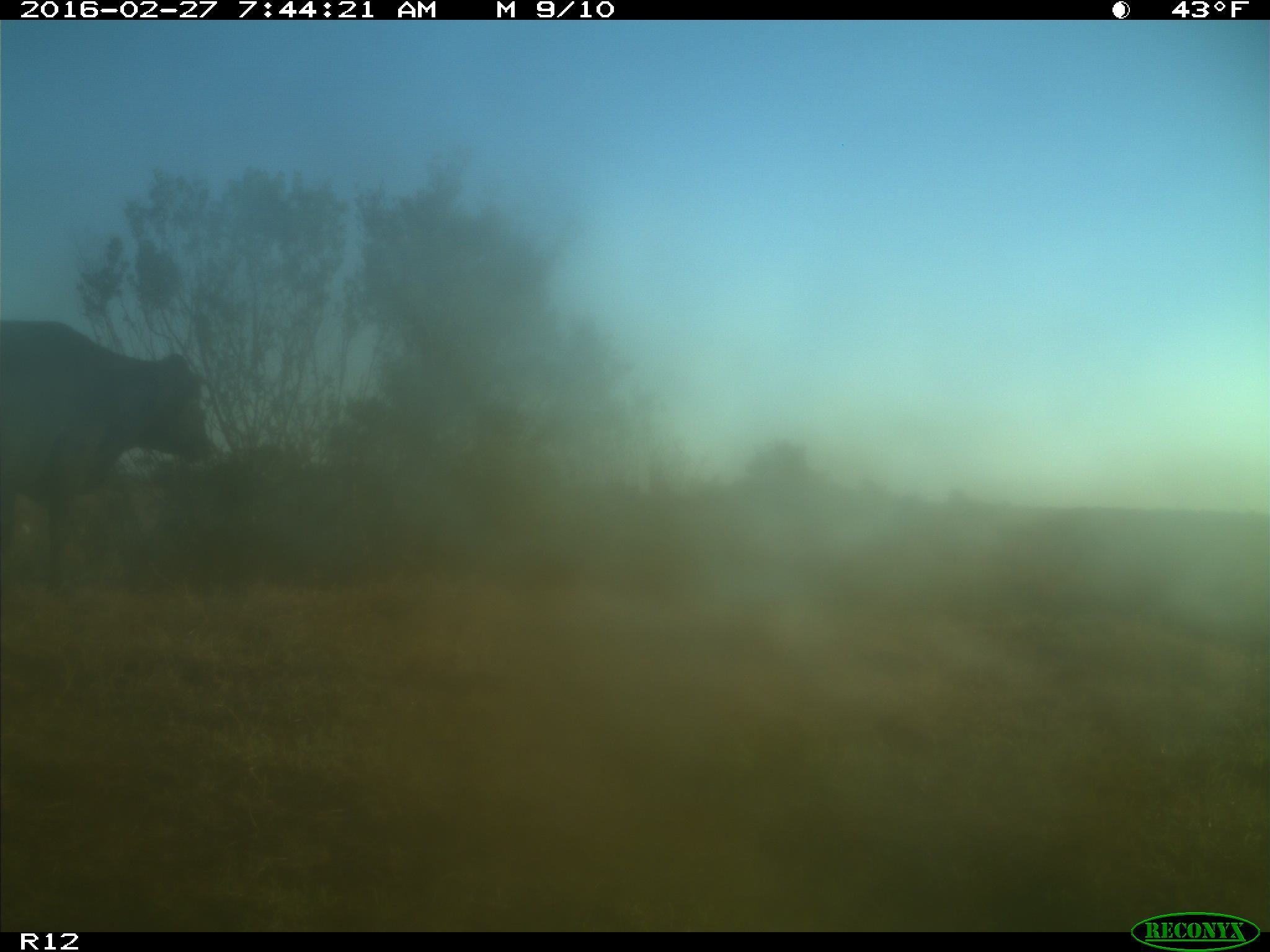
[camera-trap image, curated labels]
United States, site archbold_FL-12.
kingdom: Animalia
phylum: Chordata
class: Mammalia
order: Artiodactyla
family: Bovidae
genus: Bos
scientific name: Bos taurus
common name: domestic cow